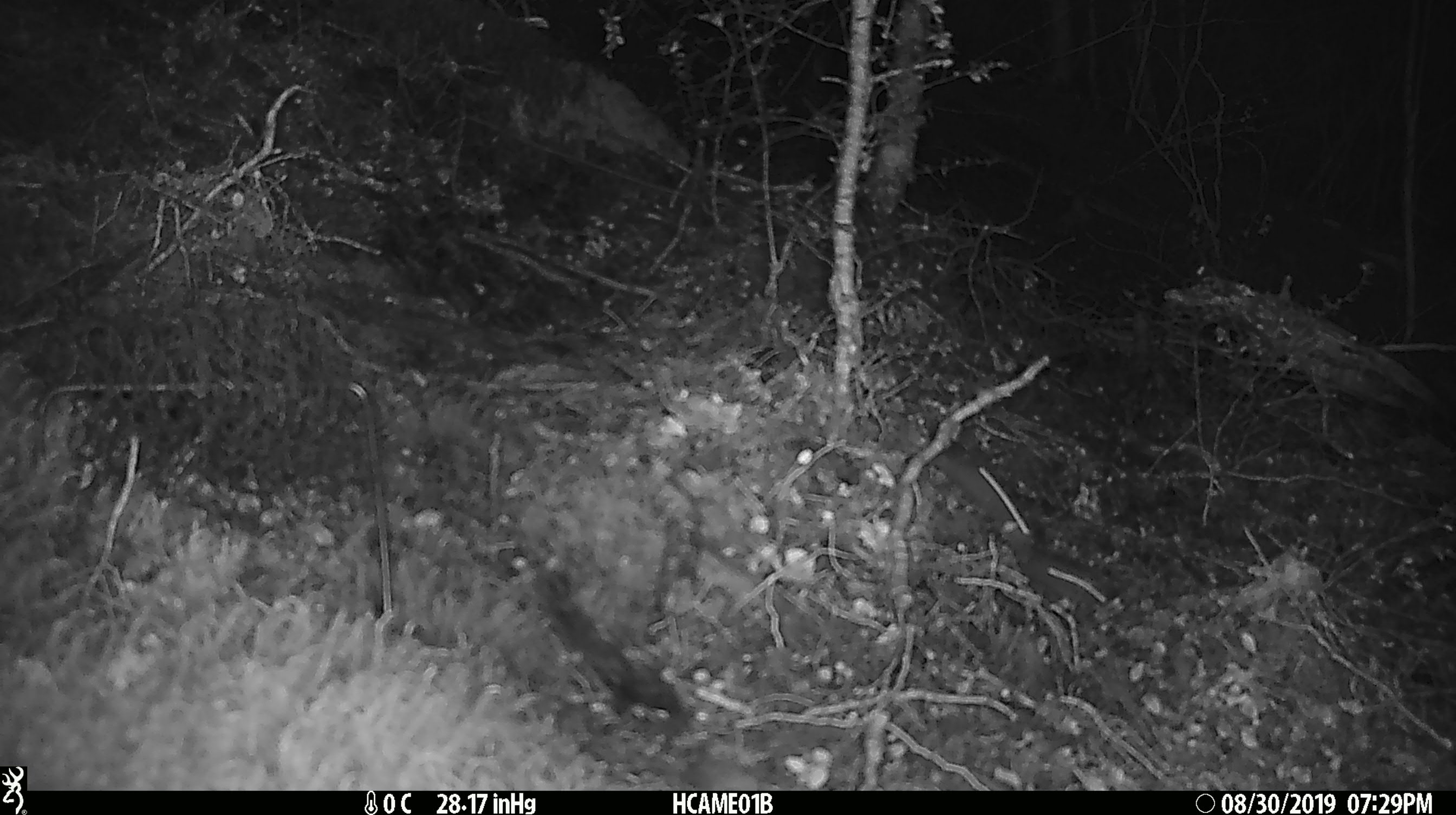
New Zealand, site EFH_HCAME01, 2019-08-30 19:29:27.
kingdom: Animalia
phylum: Chordata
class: Mammalia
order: Rodentia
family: Muridae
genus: Mus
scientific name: Mus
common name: mouse